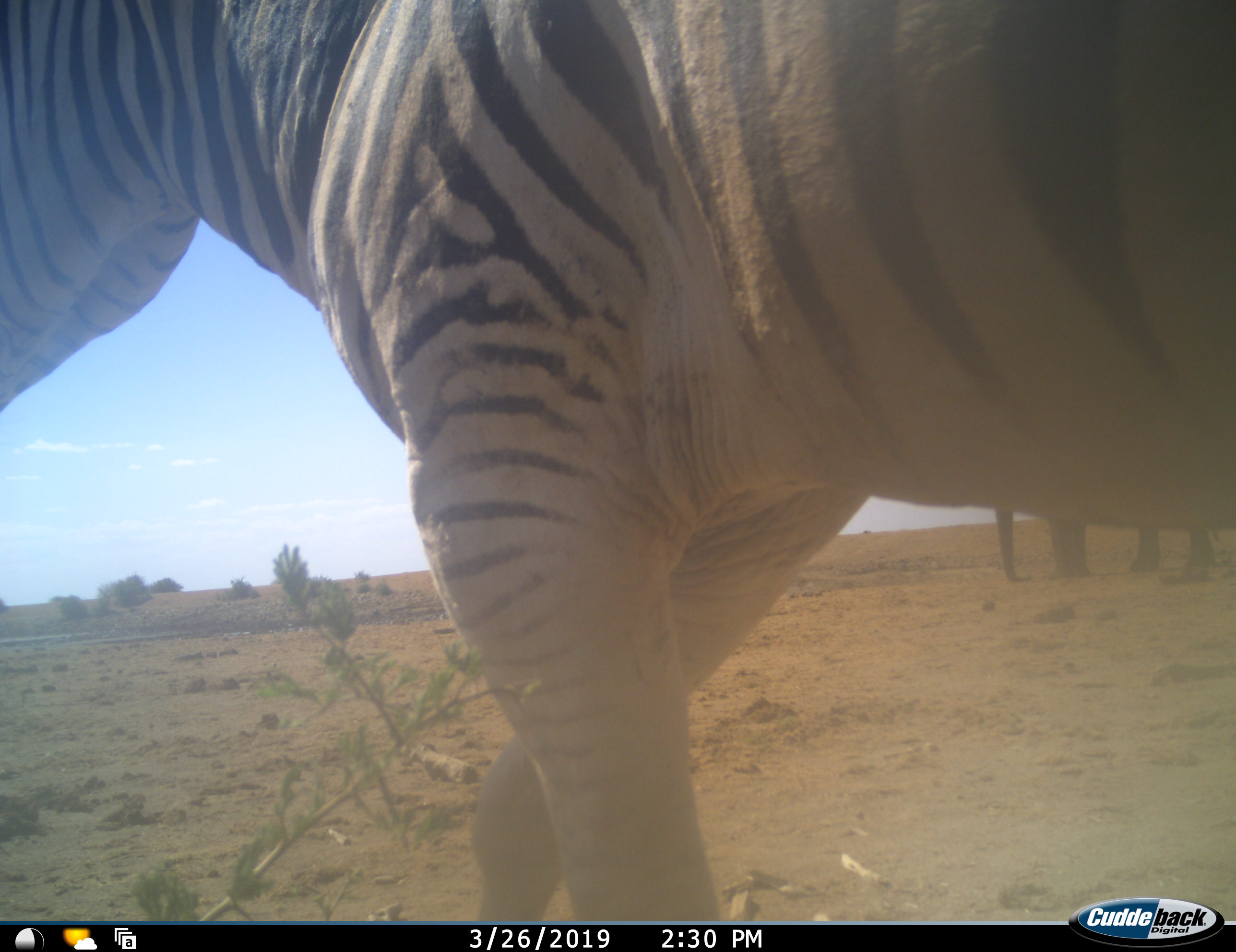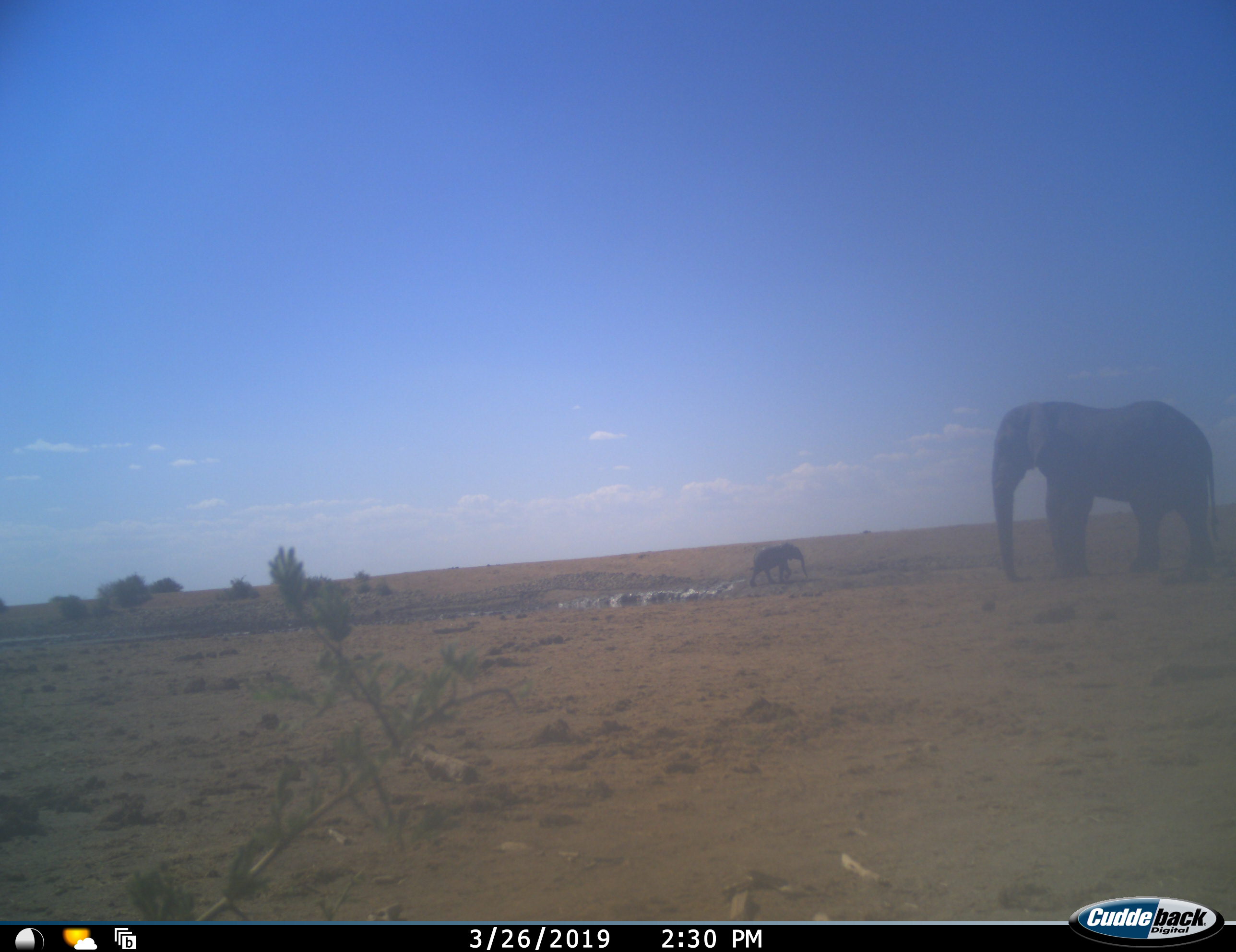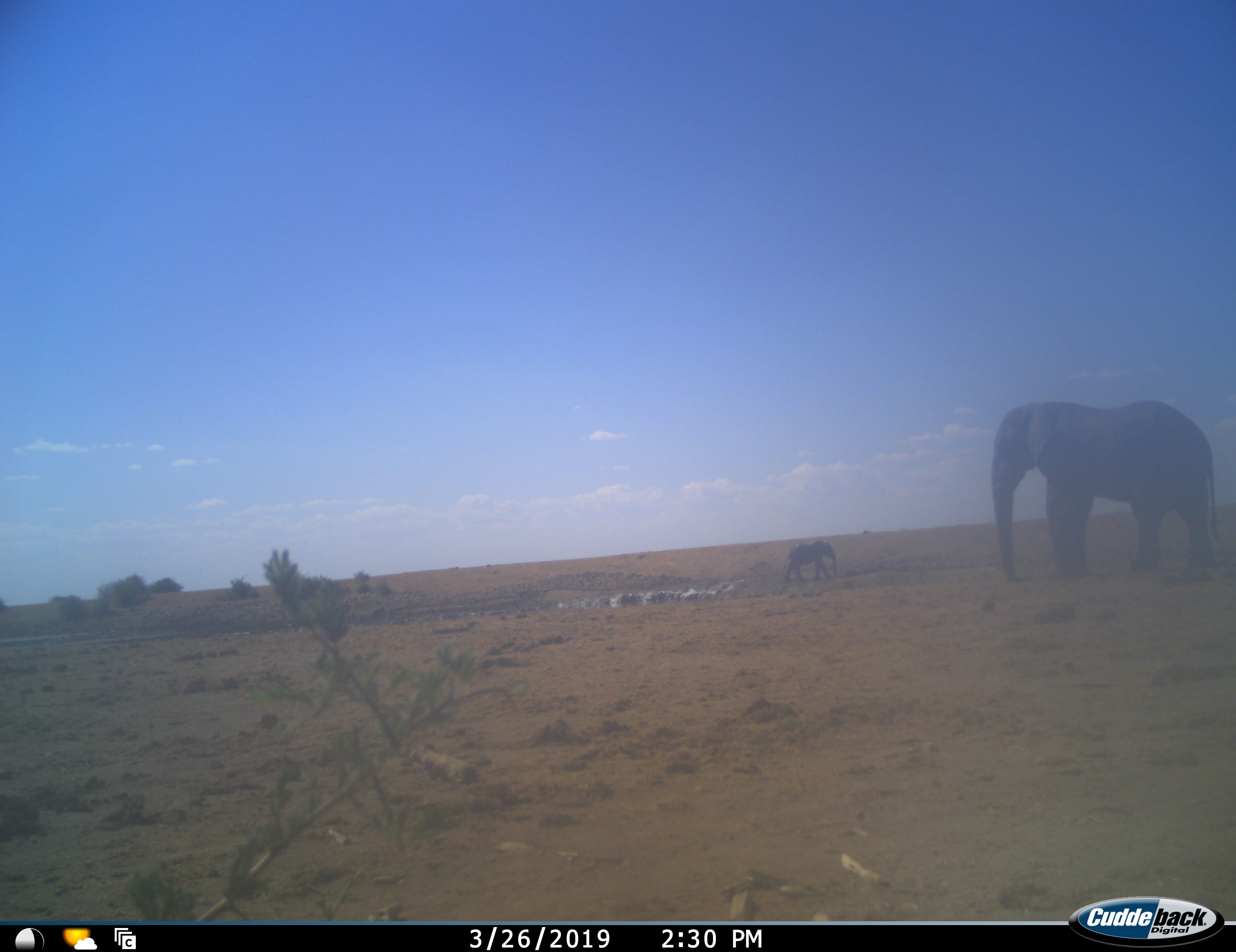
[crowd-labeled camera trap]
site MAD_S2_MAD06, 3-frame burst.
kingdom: Animalia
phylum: Chordata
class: Mammalia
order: Proboscidea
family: Elephantidae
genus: Loxodonta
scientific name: Loxodonta africana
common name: african bush elephant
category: elephant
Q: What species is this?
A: Elephant (african bush elephant) (Loxodonta africana).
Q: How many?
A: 2.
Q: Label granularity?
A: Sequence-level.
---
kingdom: Animalia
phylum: Chordata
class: Mammalia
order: Perissodactyla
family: Equidae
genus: Equus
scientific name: Equus quagga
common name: plains zebra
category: zebraplains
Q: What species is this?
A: Zebraplains (plains zebra) (Equus quagga).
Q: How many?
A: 1.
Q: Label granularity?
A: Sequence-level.